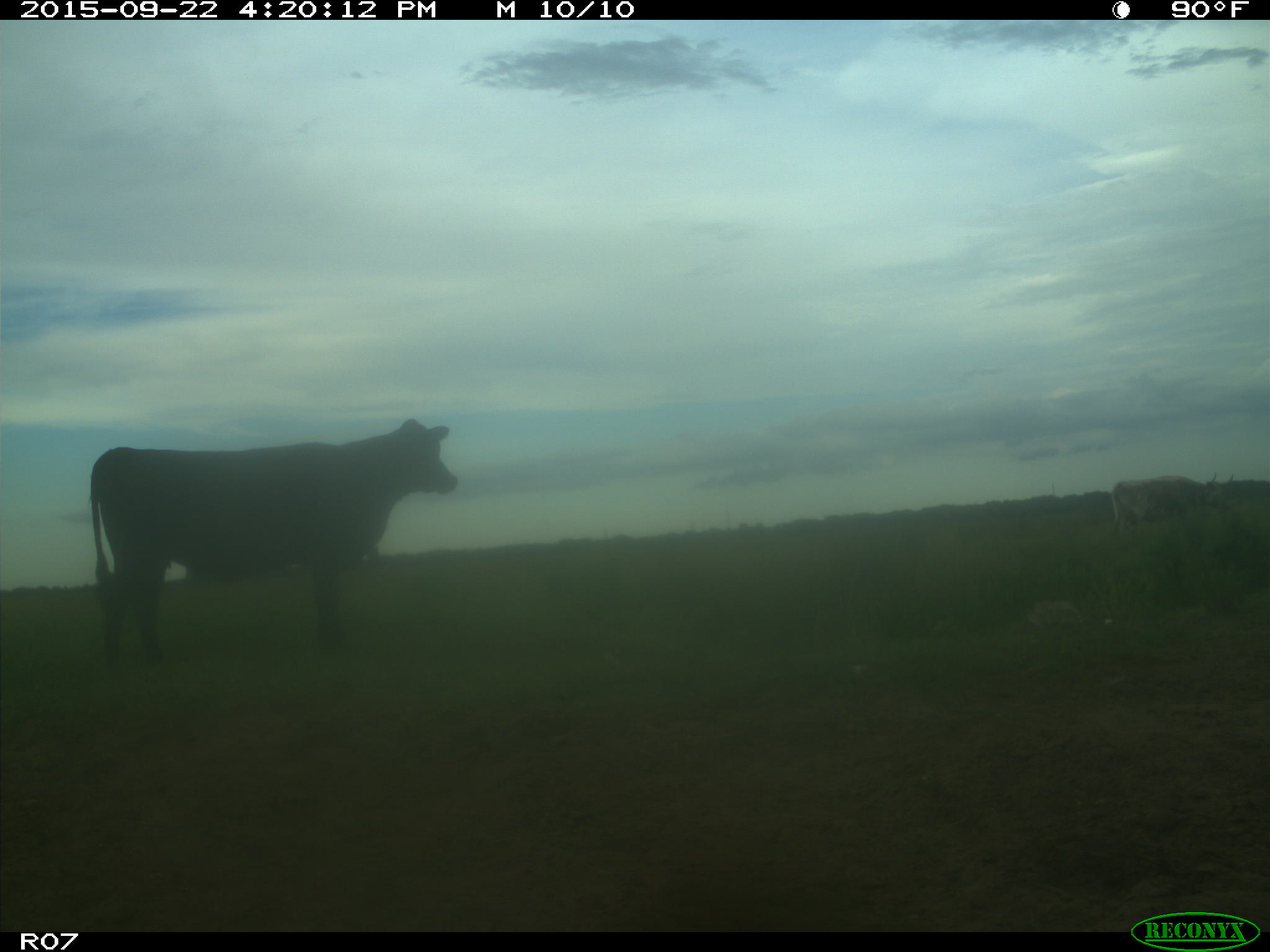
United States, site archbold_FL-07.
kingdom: Animalia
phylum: Chordata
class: Mammalia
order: Artiodactyla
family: Bovidae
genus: Bos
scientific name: Bos taurus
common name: domestic cow